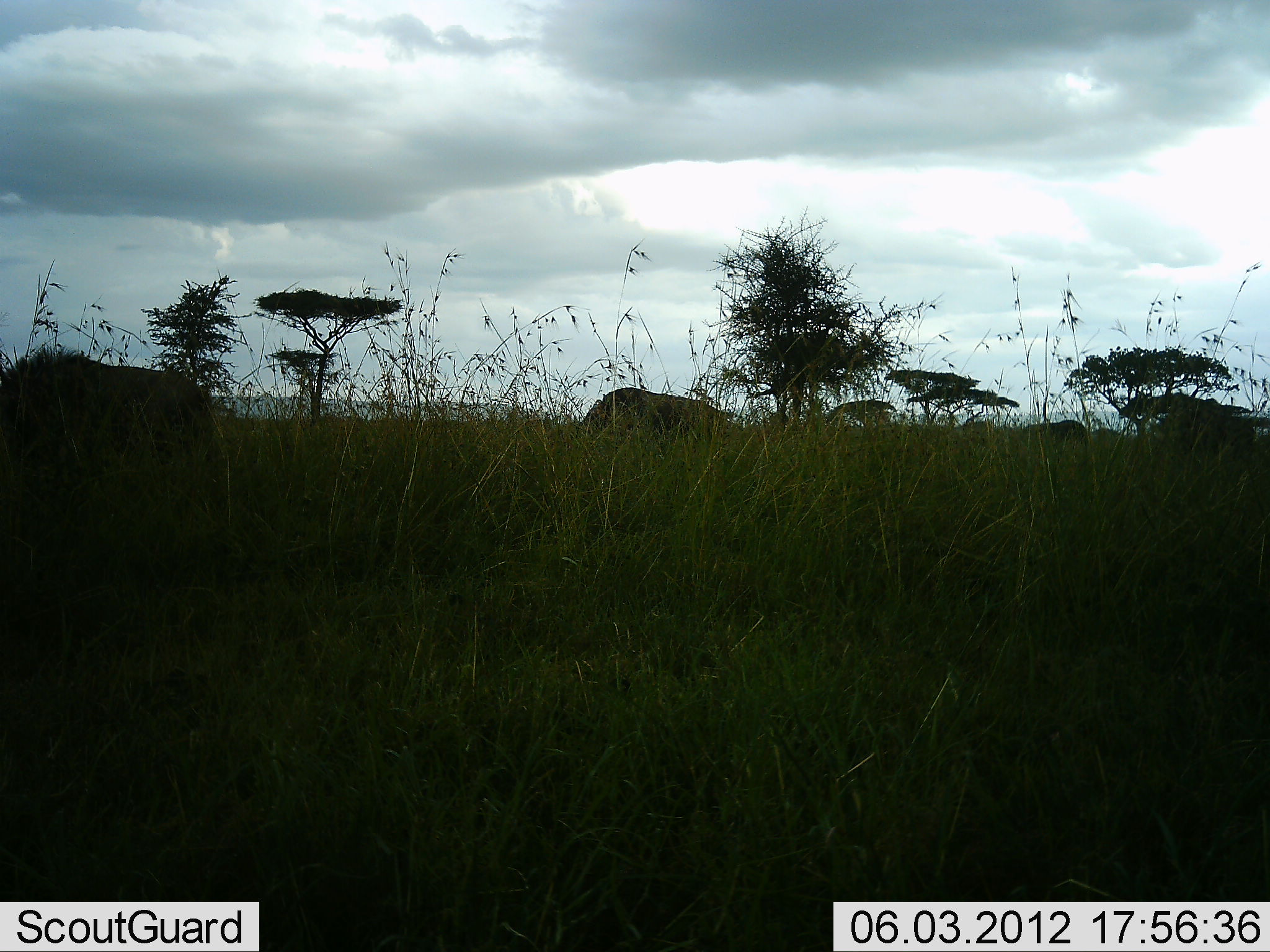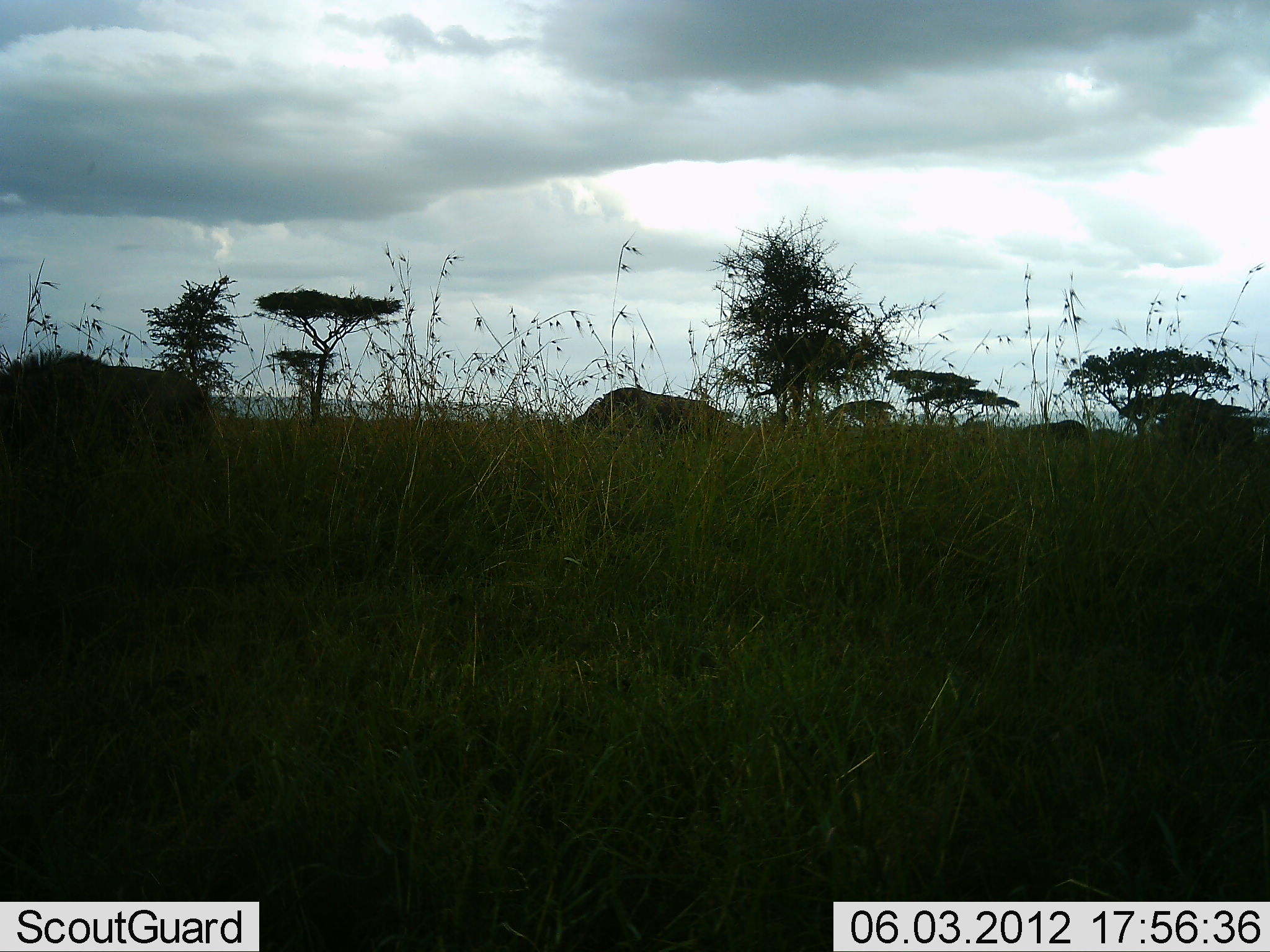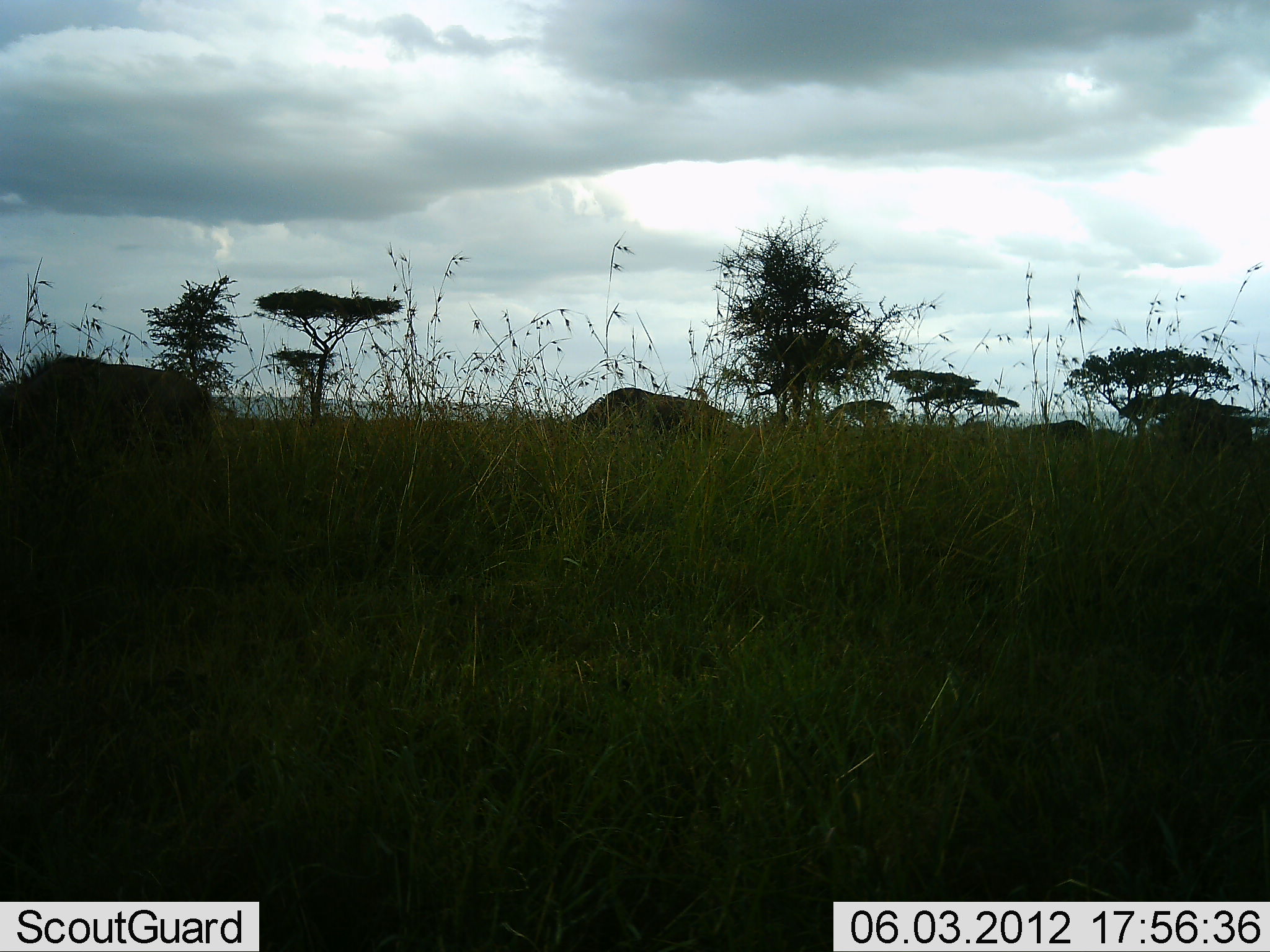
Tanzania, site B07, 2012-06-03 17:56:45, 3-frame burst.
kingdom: Animalia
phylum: Chordata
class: Mammalia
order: Artiodactyla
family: Bovidae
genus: Connochaetes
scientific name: Connochaetes taurinus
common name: blue wildebeest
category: wildebeest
Wildebeest (blue wildebeest) (Connochaetes taurinus), count 2. Behavior (volunteer vote fractions): standing 20%, resting 0%, moving 10%, interacting 0%. Young present (vote fraction): 0%. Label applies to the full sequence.